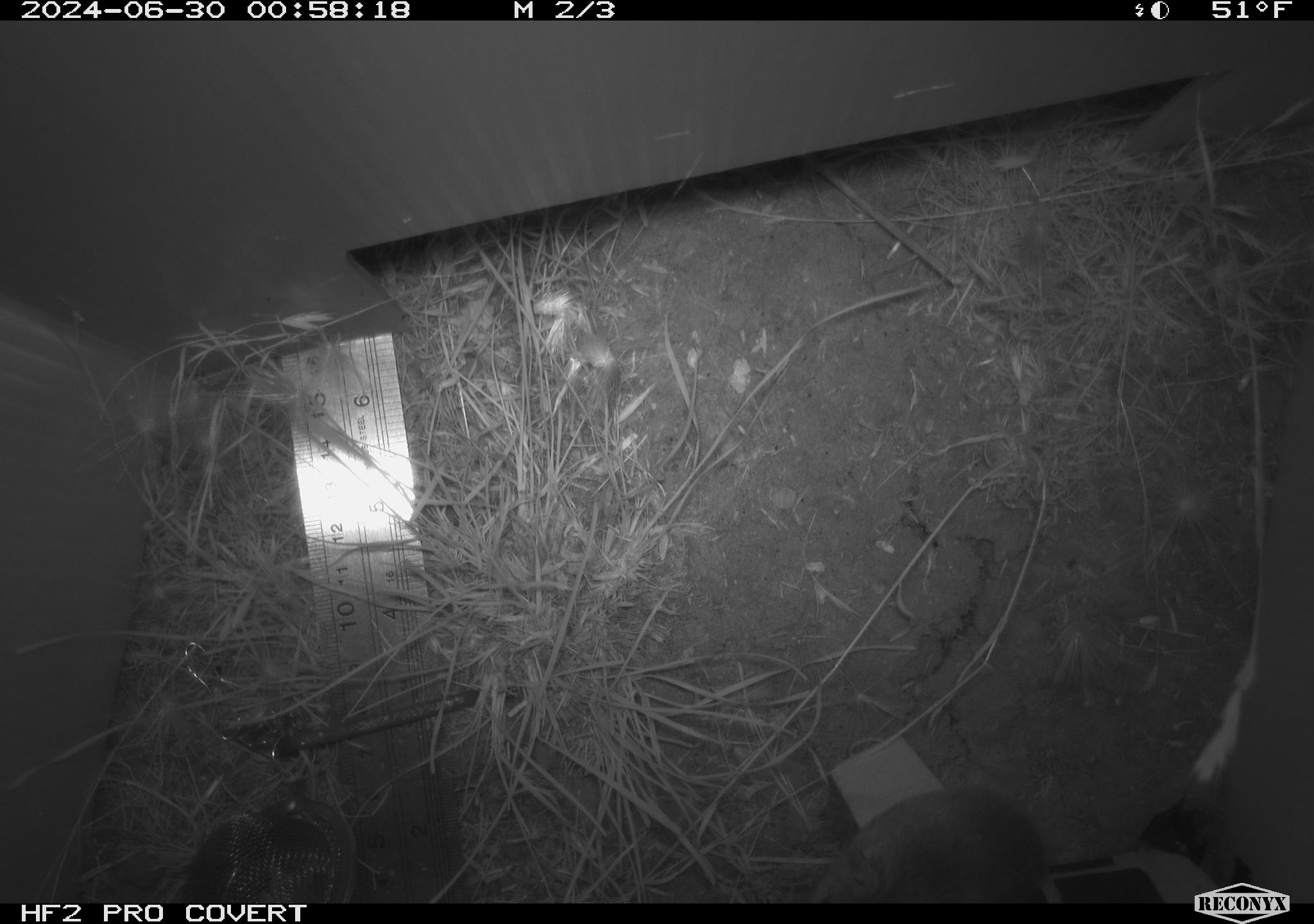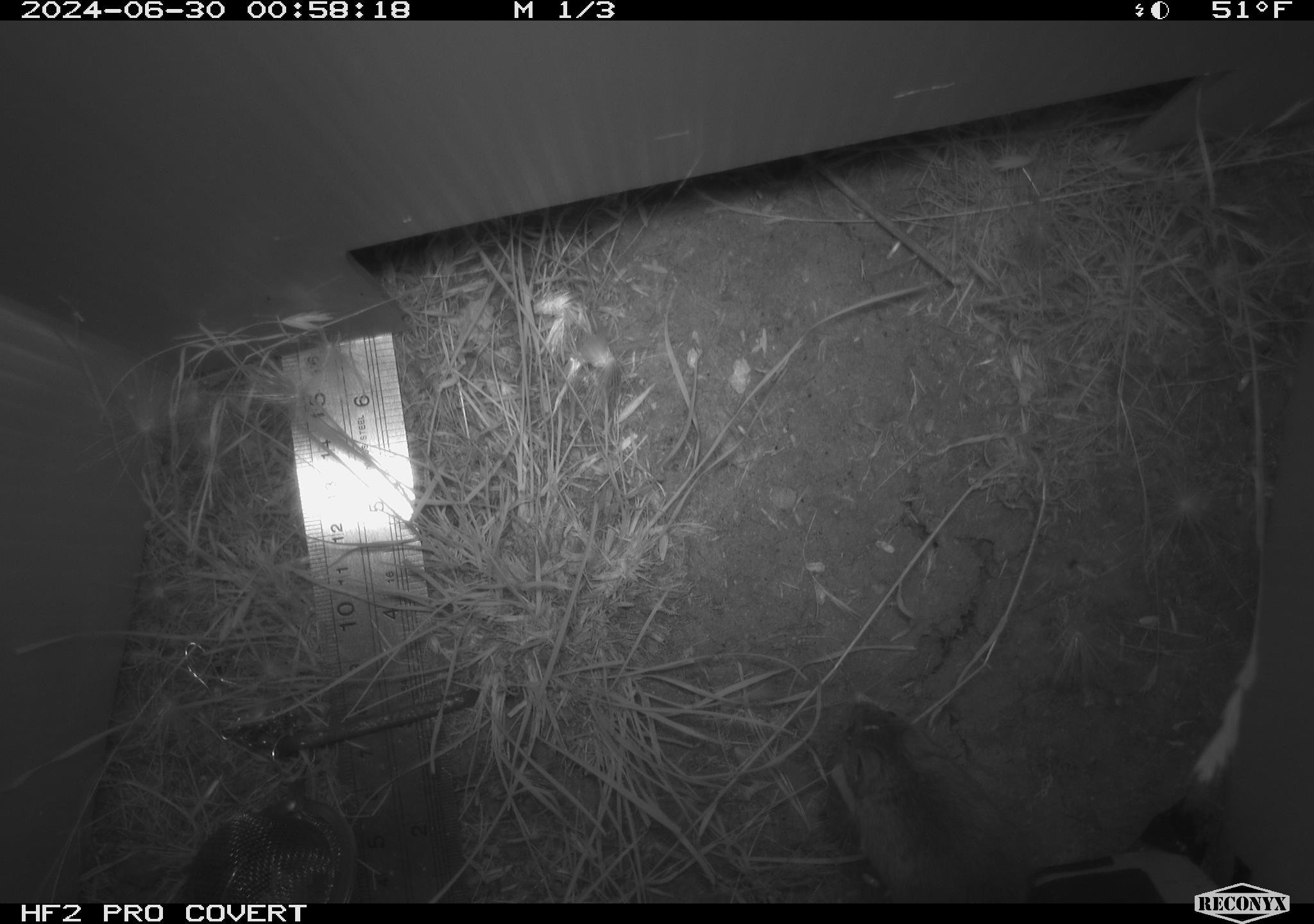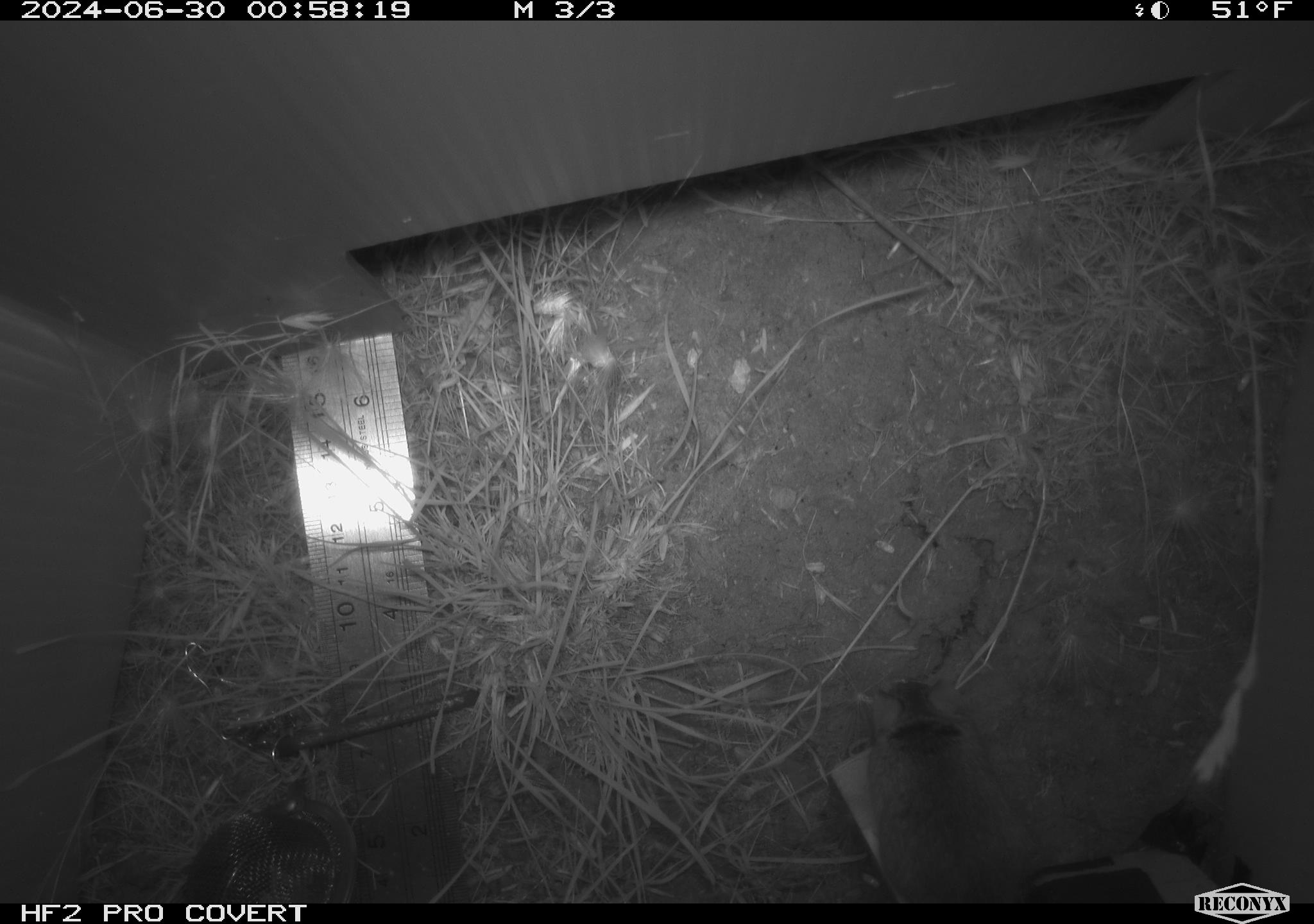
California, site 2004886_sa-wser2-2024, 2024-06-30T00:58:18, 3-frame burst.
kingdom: Animalia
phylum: Chordata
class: Mammalia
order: Rodentia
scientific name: Rodentia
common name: mouse species